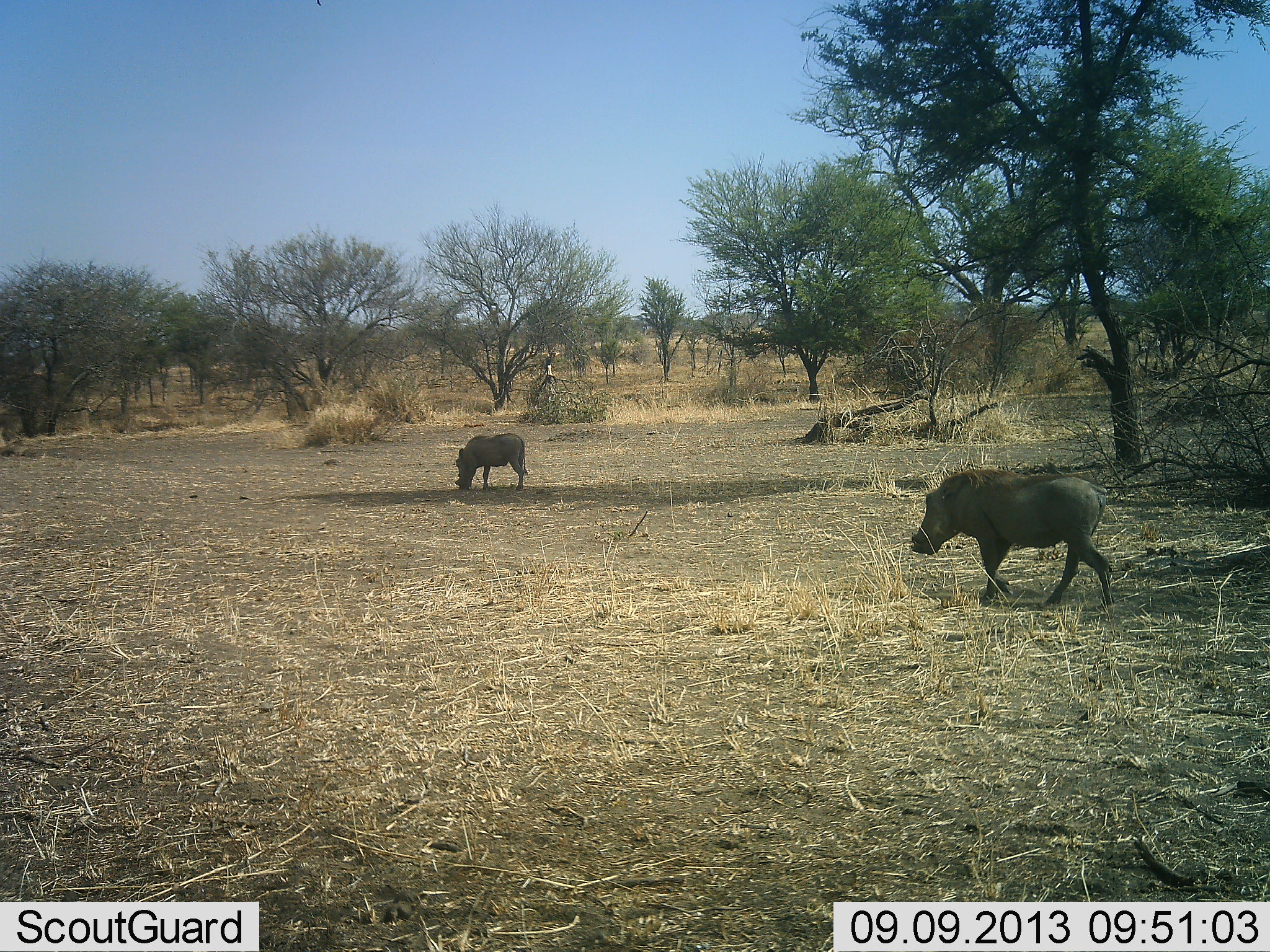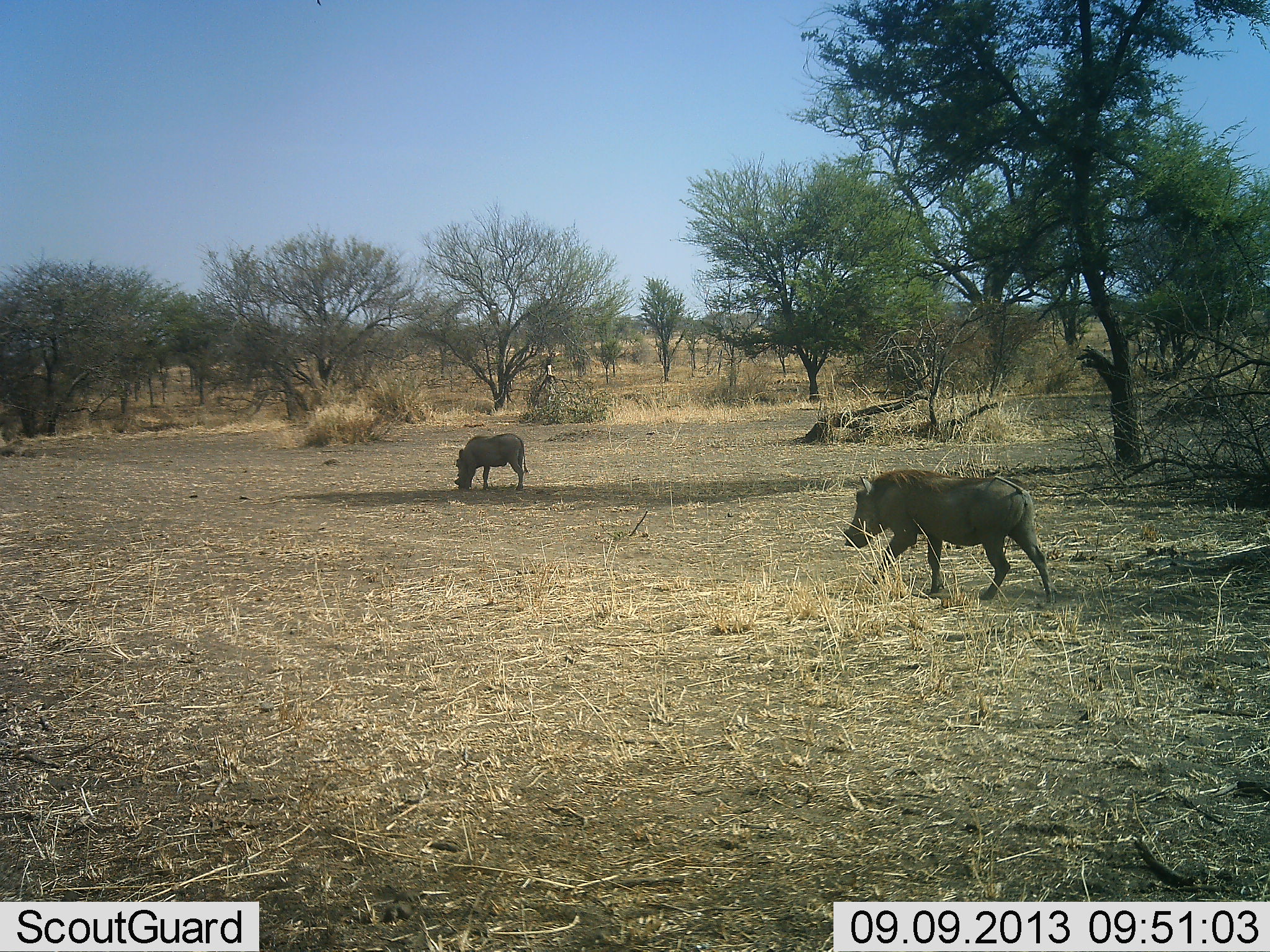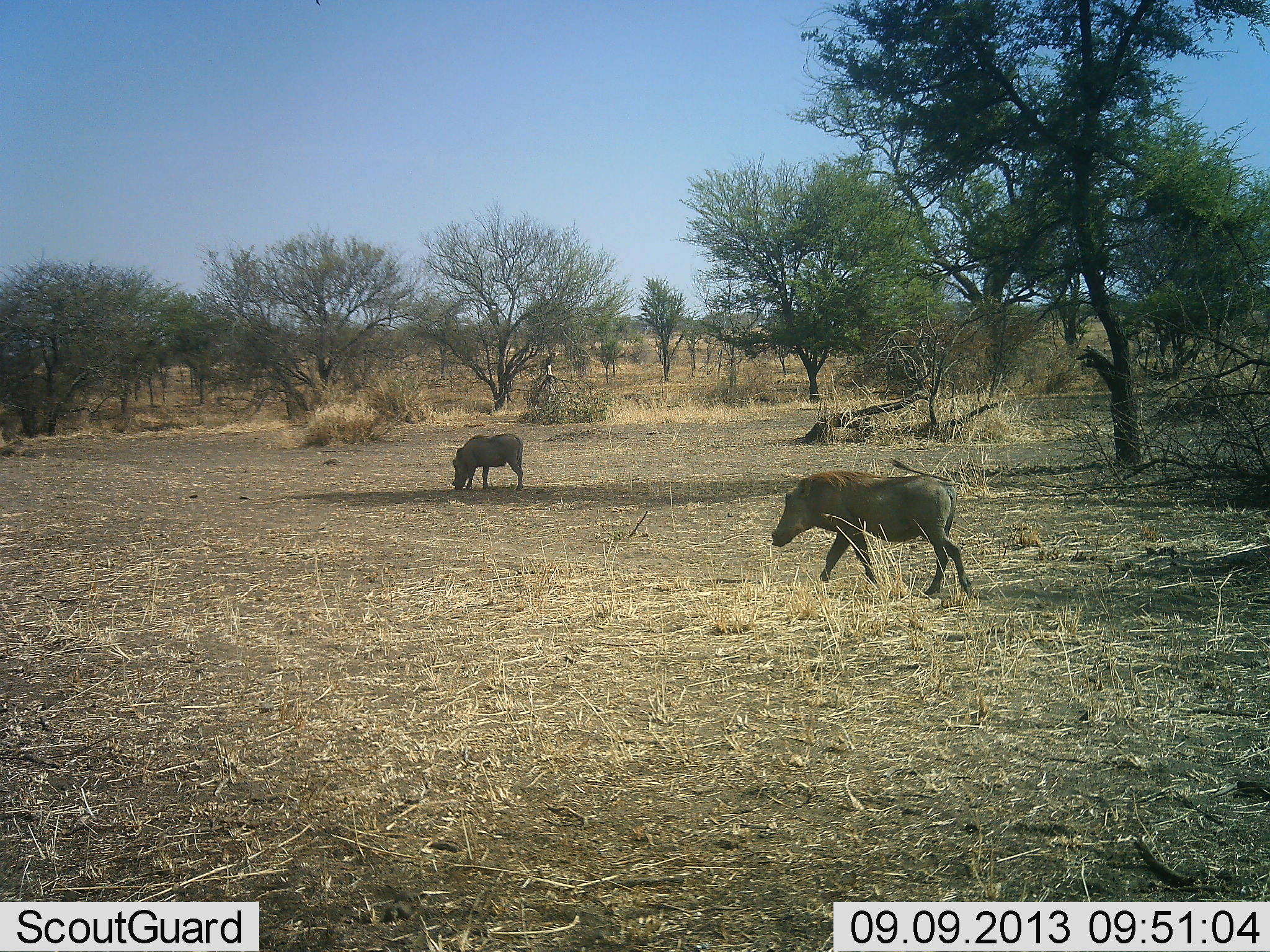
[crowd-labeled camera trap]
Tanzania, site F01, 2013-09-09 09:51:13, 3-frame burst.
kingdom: Animalia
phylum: Chordata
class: Mammalia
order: Artiodactyla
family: Suidae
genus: Phacochoerus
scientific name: Phacochoerus africanus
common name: warthog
Warthog (Phacochoerus africanus), count 2. Behavior (volunteer vote fractions): standing 27%, resting 0%, moving 93%, interacting 0%. Young present (vote fraction): 0%. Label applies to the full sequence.